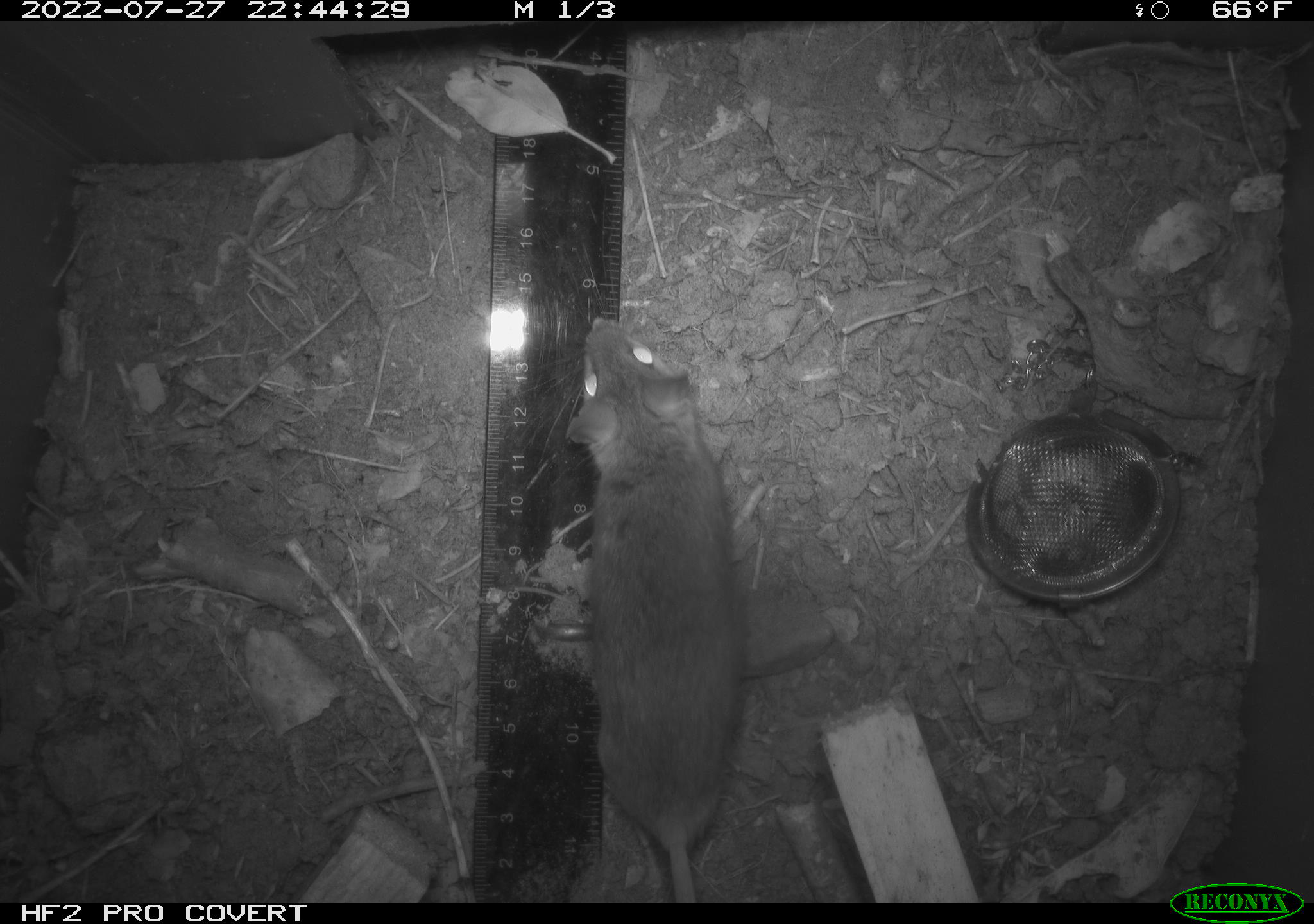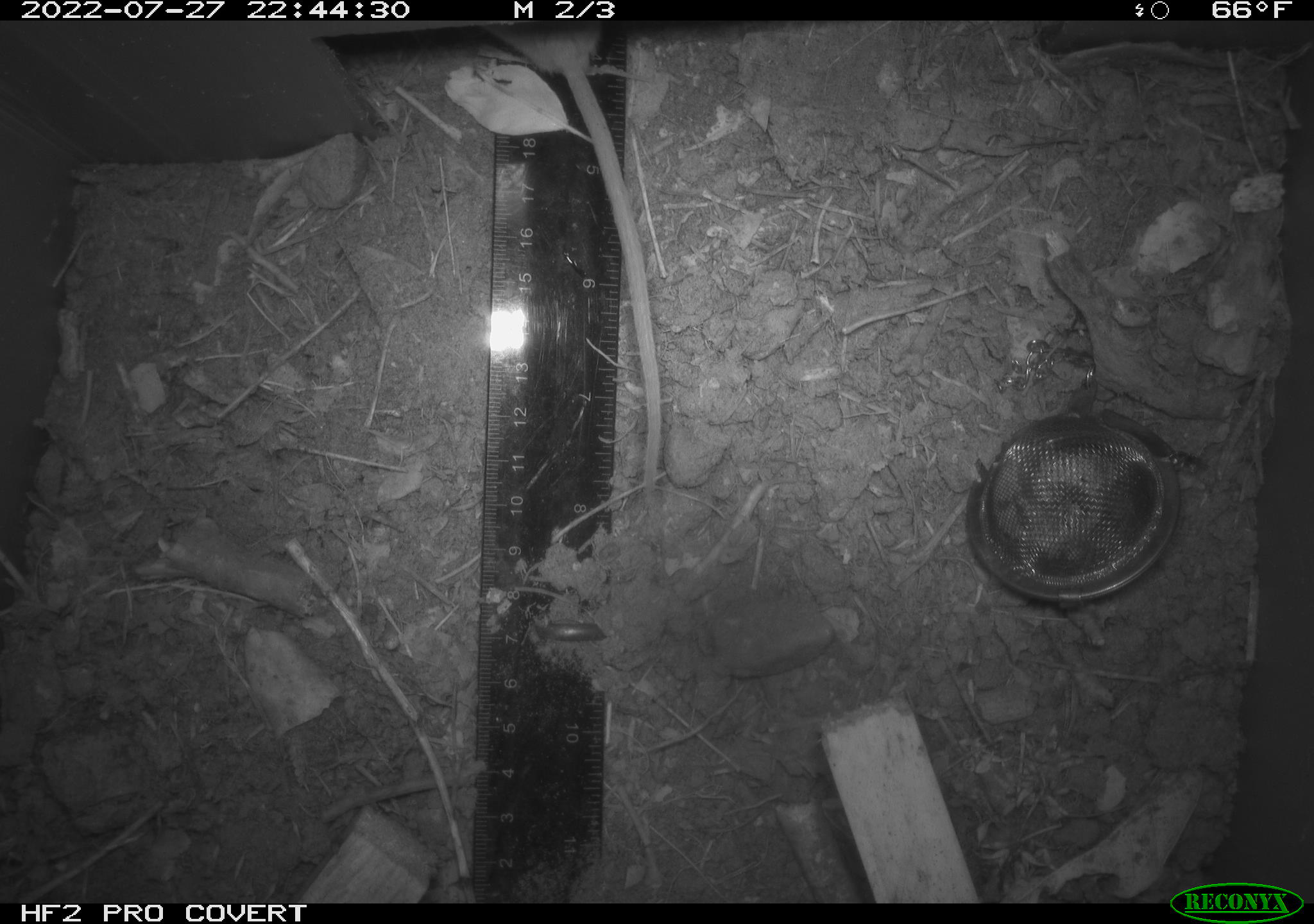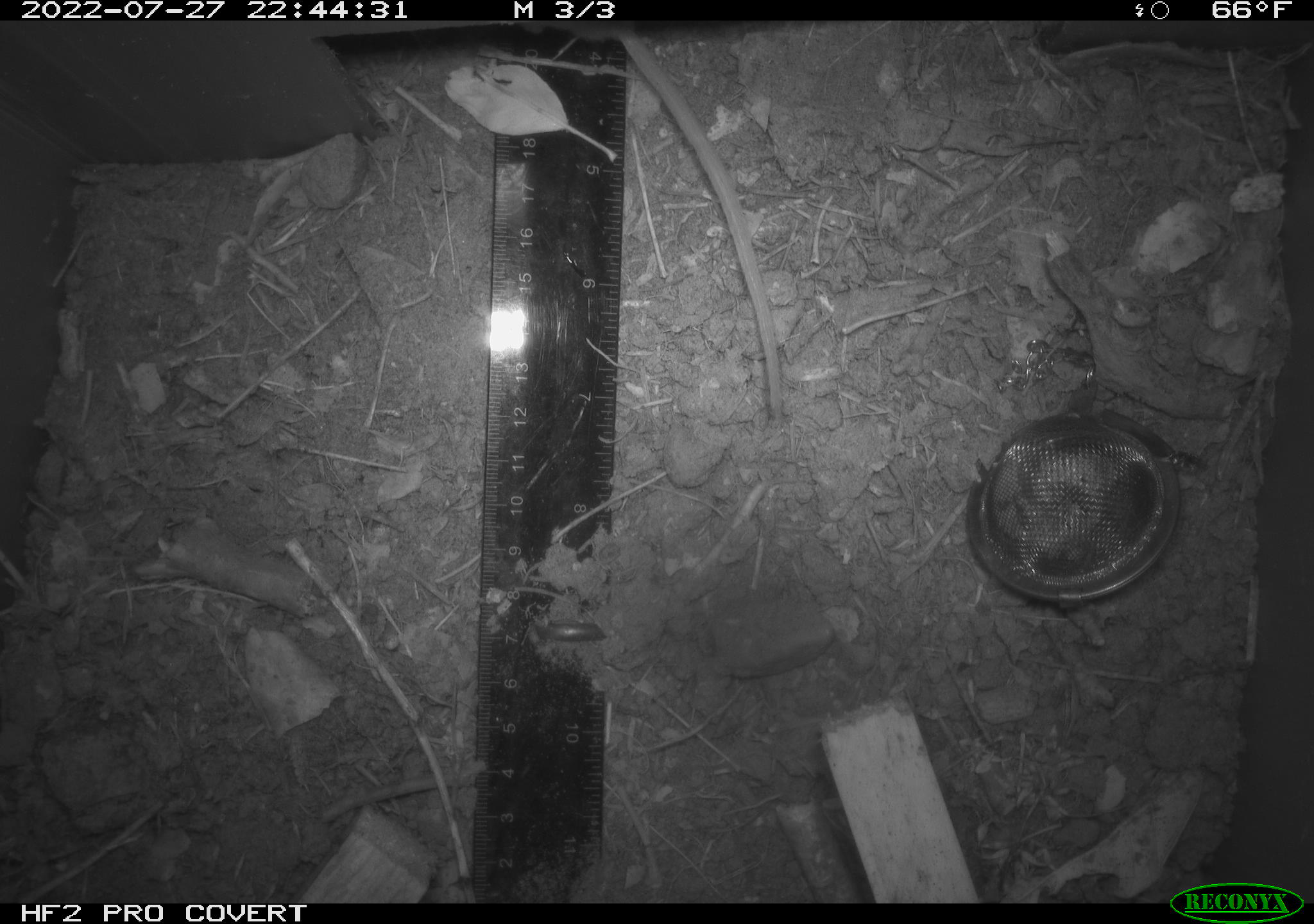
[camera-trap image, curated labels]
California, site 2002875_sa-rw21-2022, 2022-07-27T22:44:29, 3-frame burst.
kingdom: Animalia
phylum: Chordata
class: Mammalia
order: Rodentia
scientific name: Rodentia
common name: mouse species